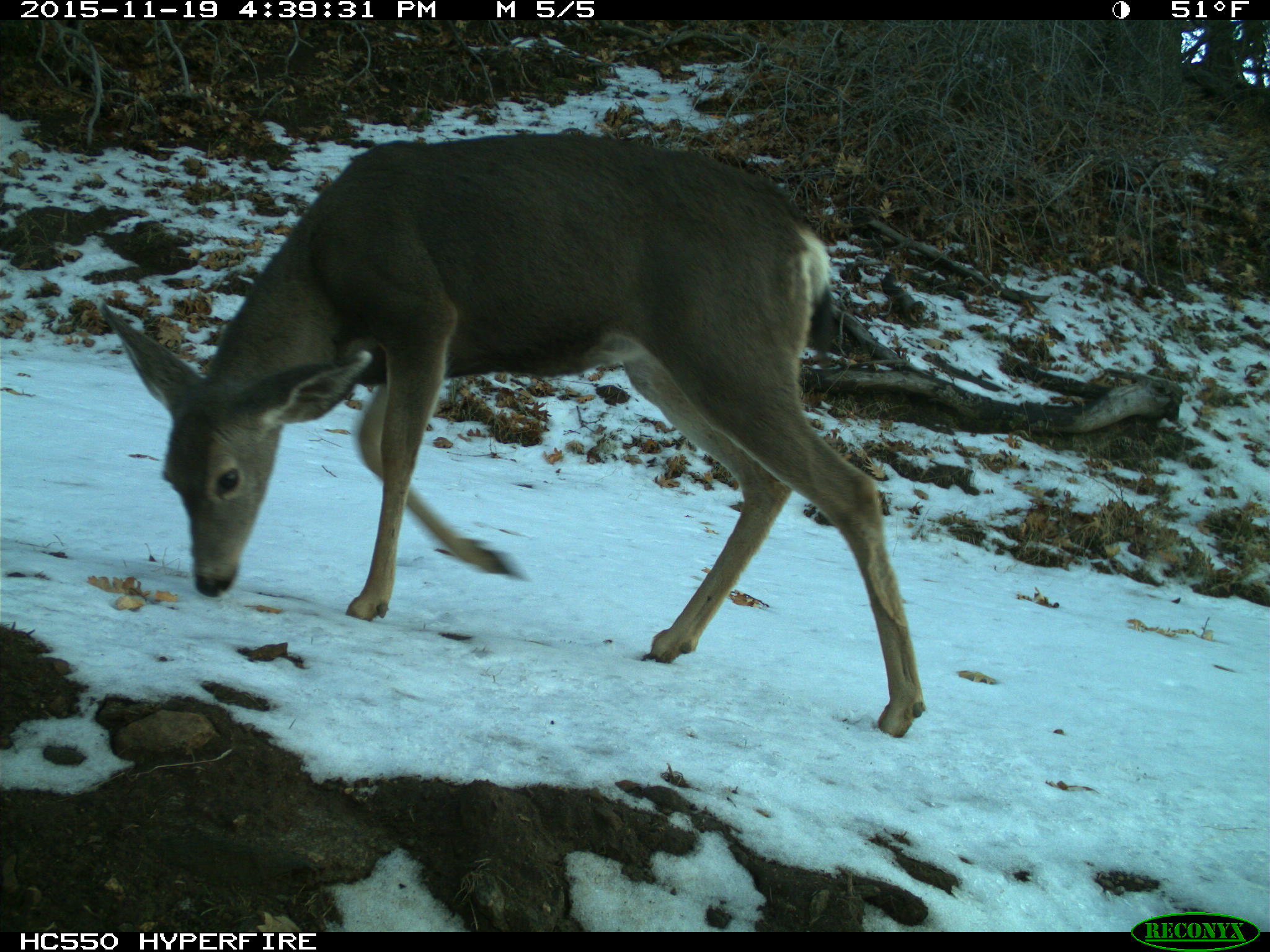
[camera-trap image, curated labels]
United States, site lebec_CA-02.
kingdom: Animalia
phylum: Chordata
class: Mammalia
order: Artiodactyla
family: Cervidae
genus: Odocoileus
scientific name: Odocoileus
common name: deer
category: unidentified deer